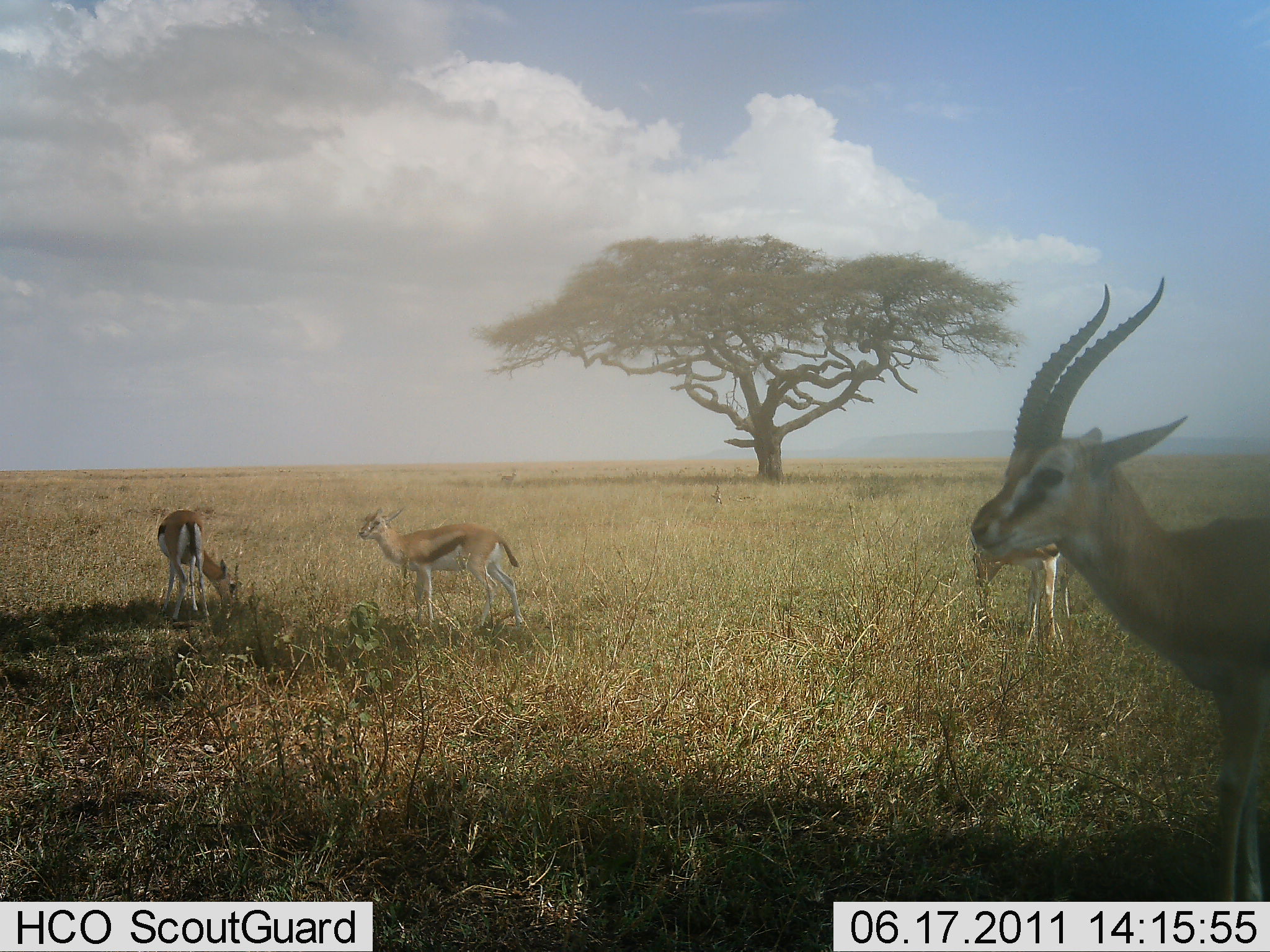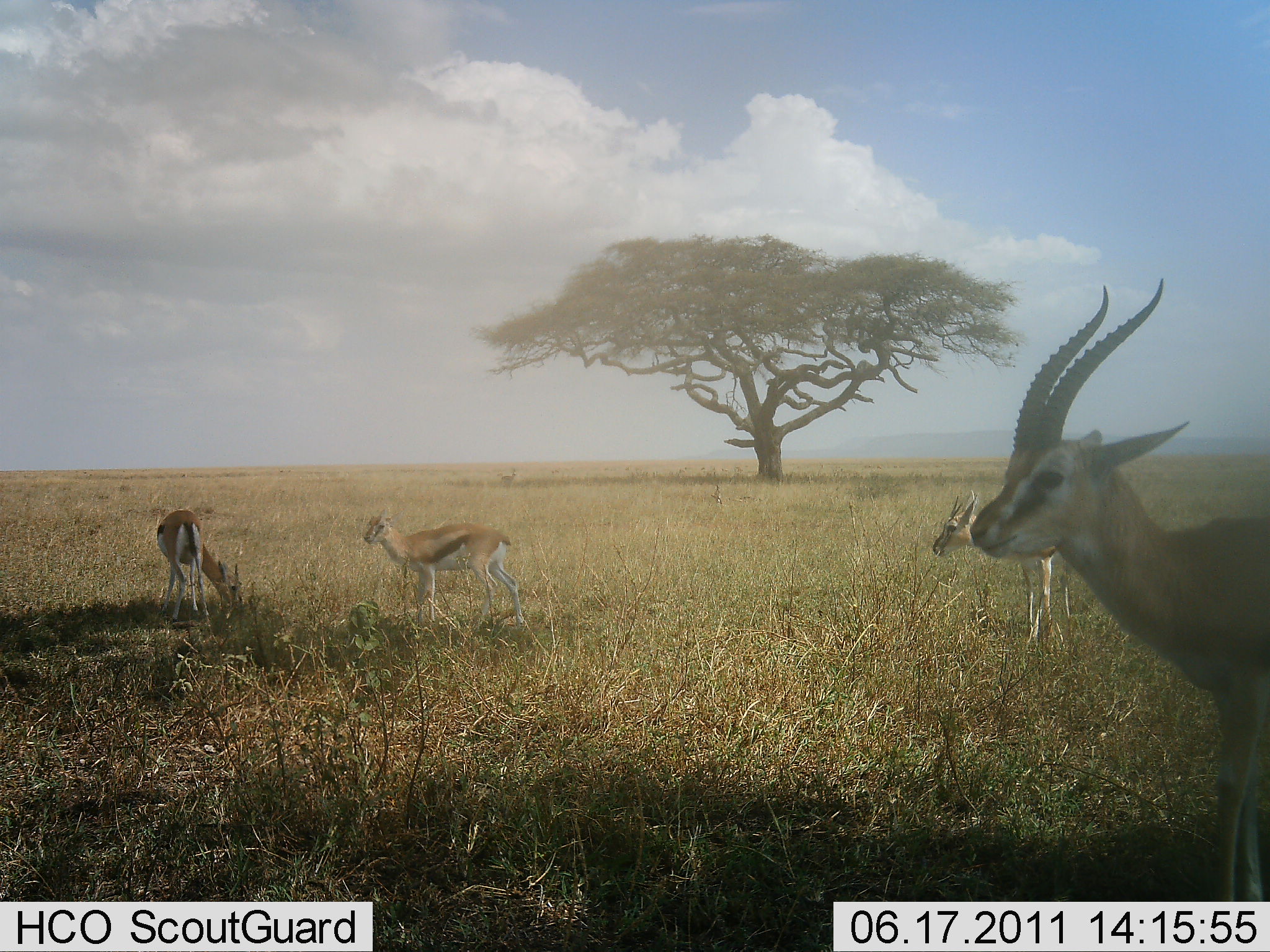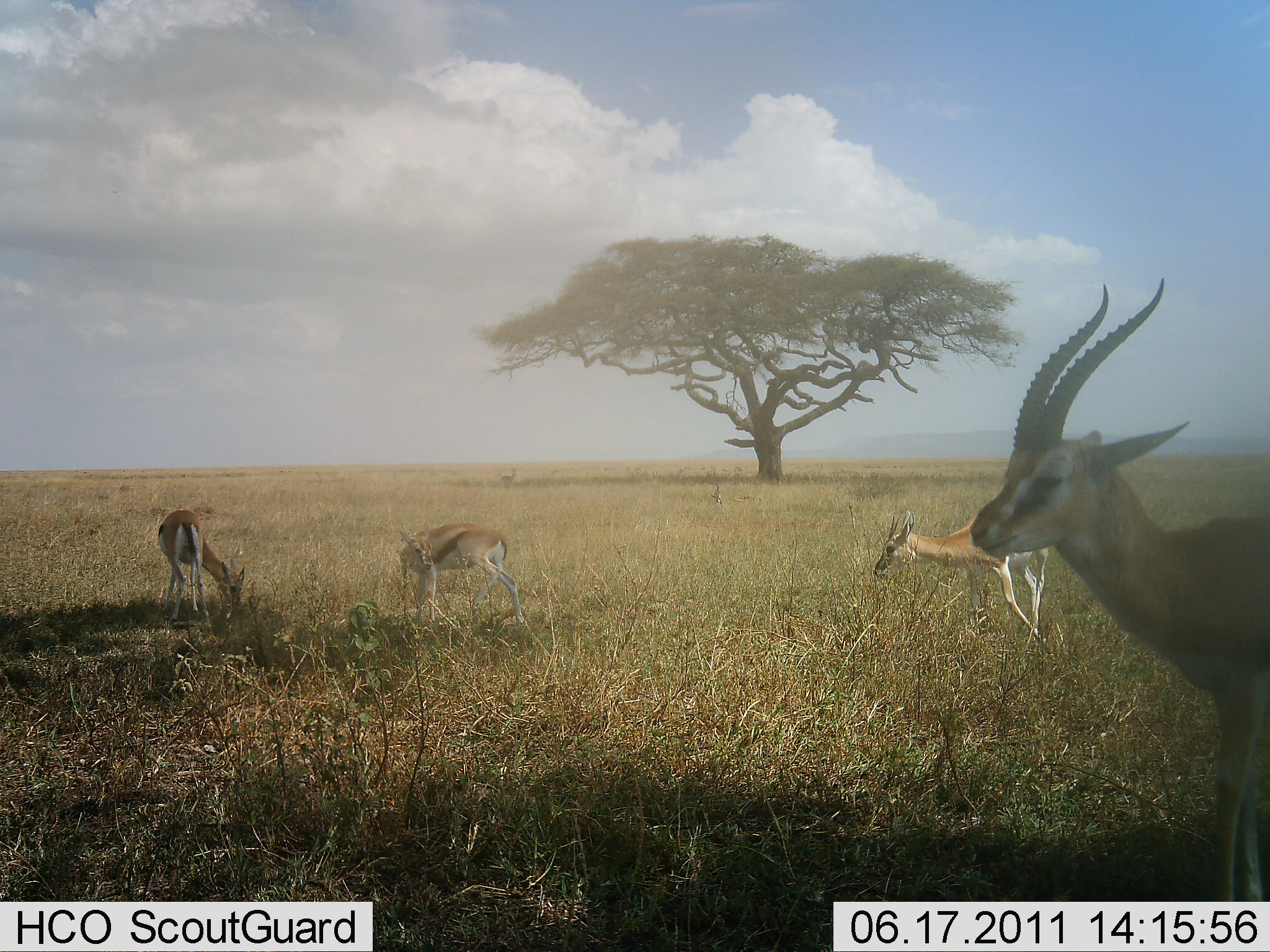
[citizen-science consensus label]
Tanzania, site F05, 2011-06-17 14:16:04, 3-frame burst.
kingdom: Animalia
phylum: Chordata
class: Mammalia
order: Artiodactyla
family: Bovidae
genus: Eudorcas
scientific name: Eudorcas thomsonii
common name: thomson's gazelle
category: gazellethomsons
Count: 4.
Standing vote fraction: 100%.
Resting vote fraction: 0%.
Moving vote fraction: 9%.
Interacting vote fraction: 0%.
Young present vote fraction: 0%.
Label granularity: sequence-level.